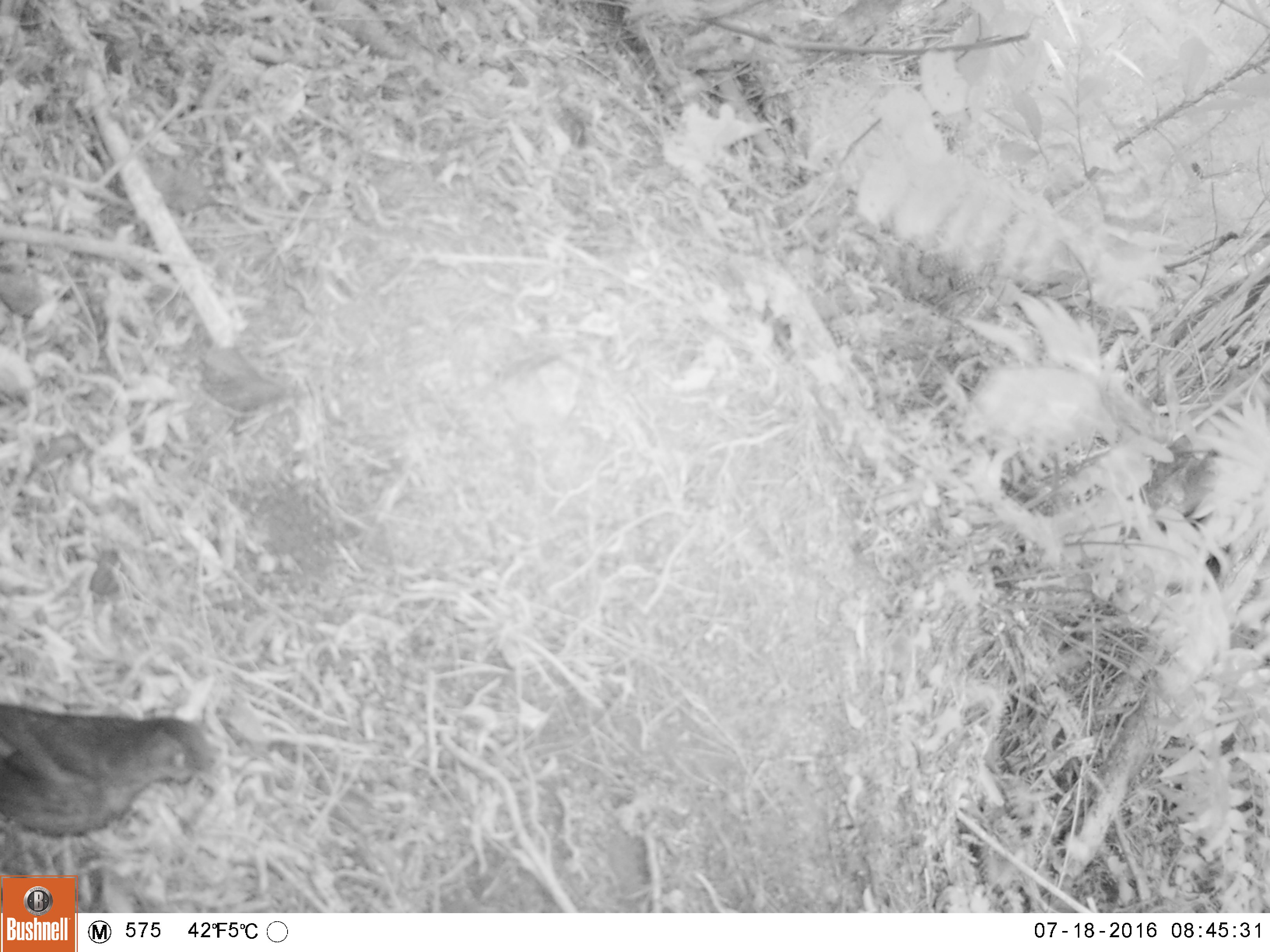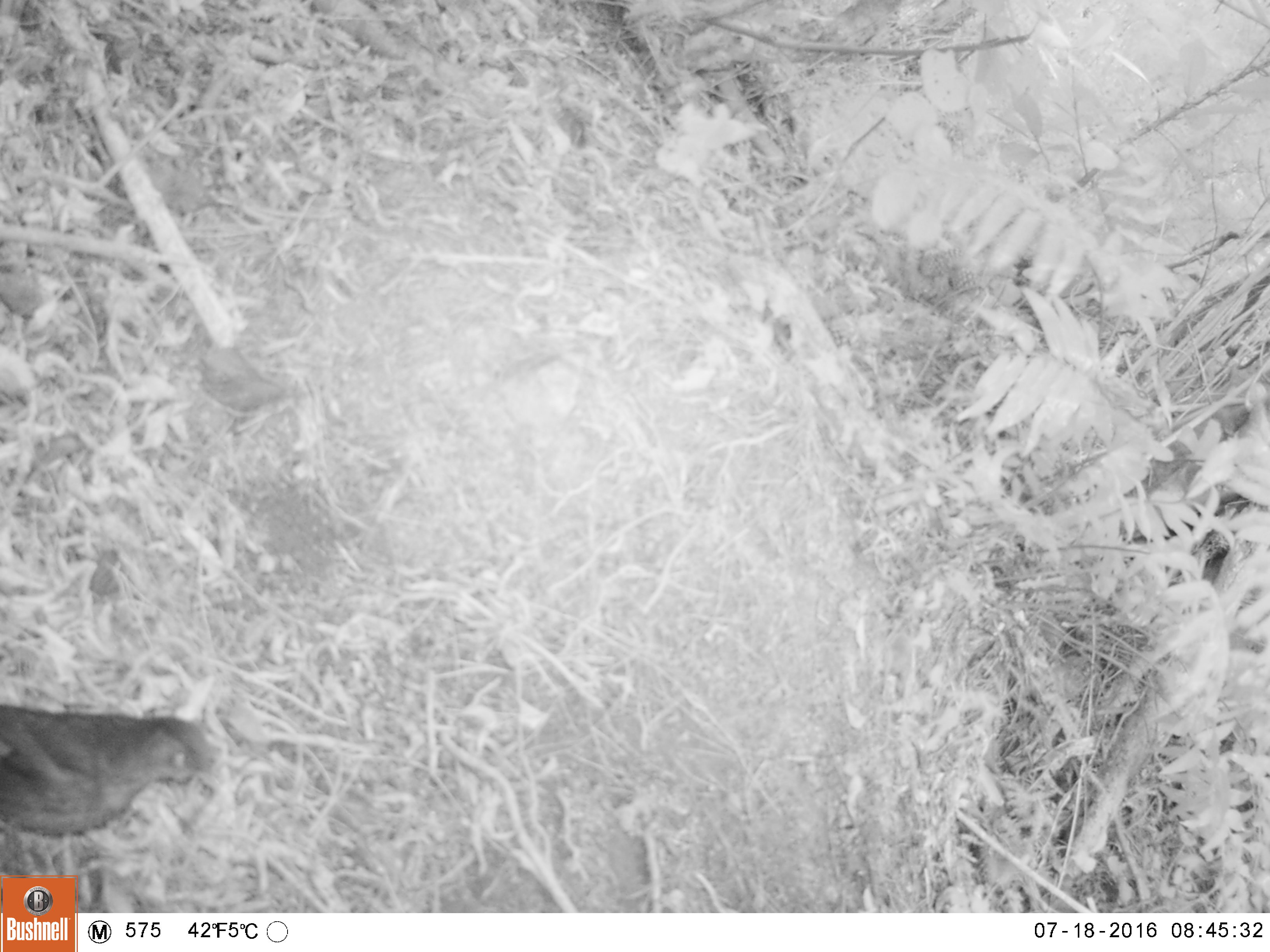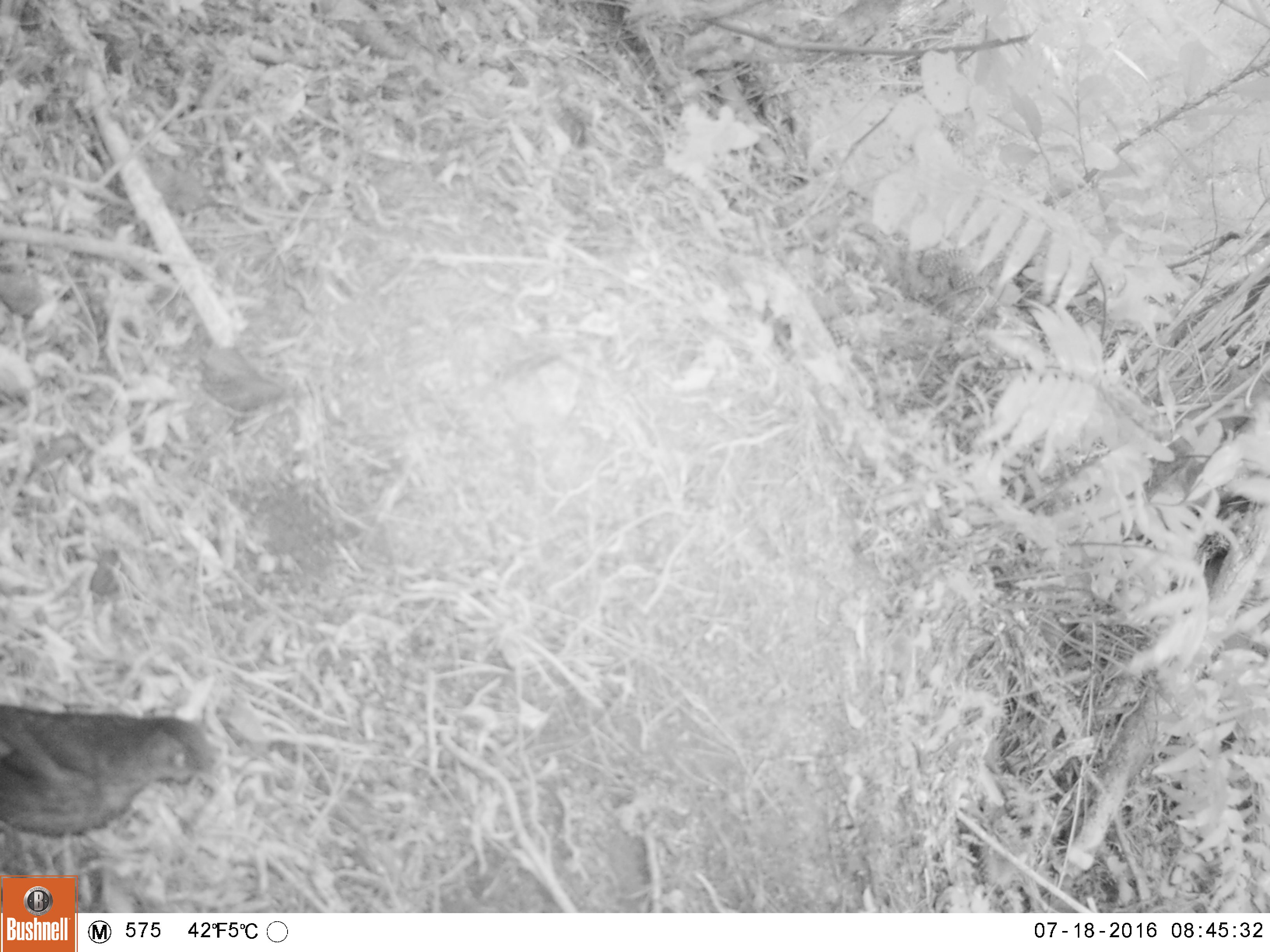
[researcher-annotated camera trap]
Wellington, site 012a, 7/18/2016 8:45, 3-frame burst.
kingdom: Animalia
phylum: Chordata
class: Aves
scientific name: Aves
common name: bird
Bird (Aves).